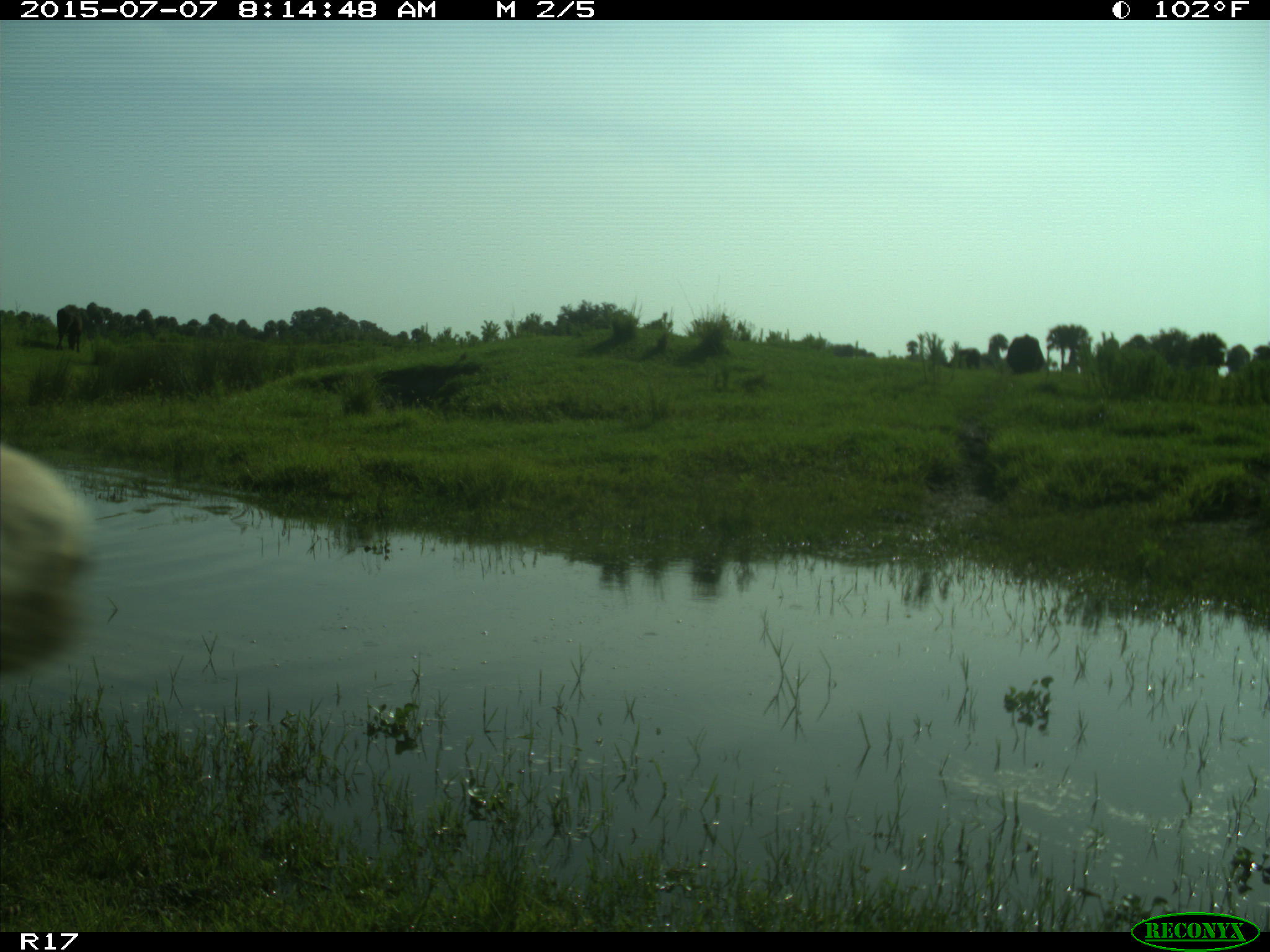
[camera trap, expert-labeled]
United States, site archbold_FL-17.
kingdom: Animalia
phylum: Chordata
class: Mammalia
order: Artiodactyla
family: Bovidae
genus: Bos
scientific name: Bos taurus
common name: domestic cow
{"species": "Bos taurus (domestic cow)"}